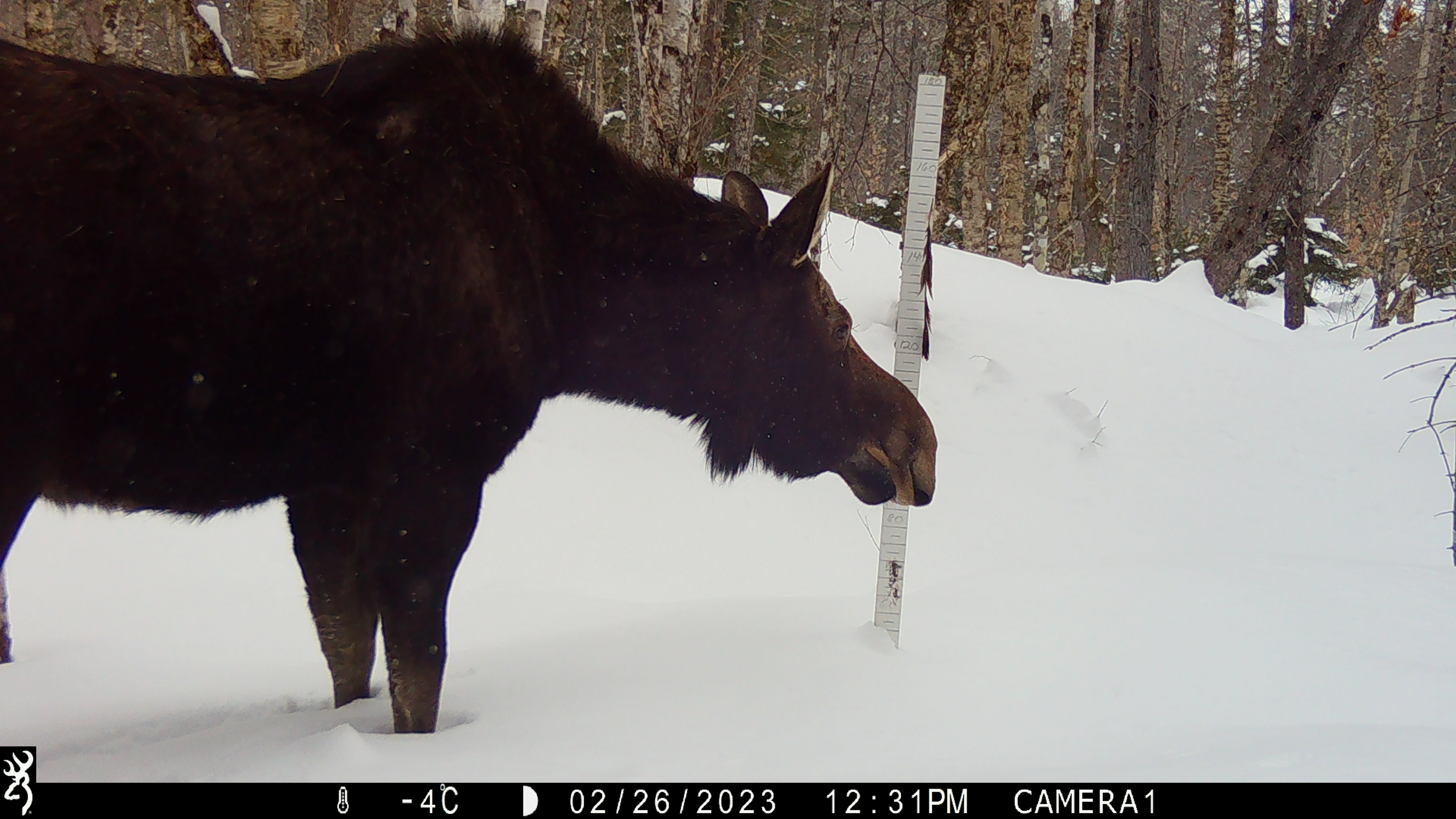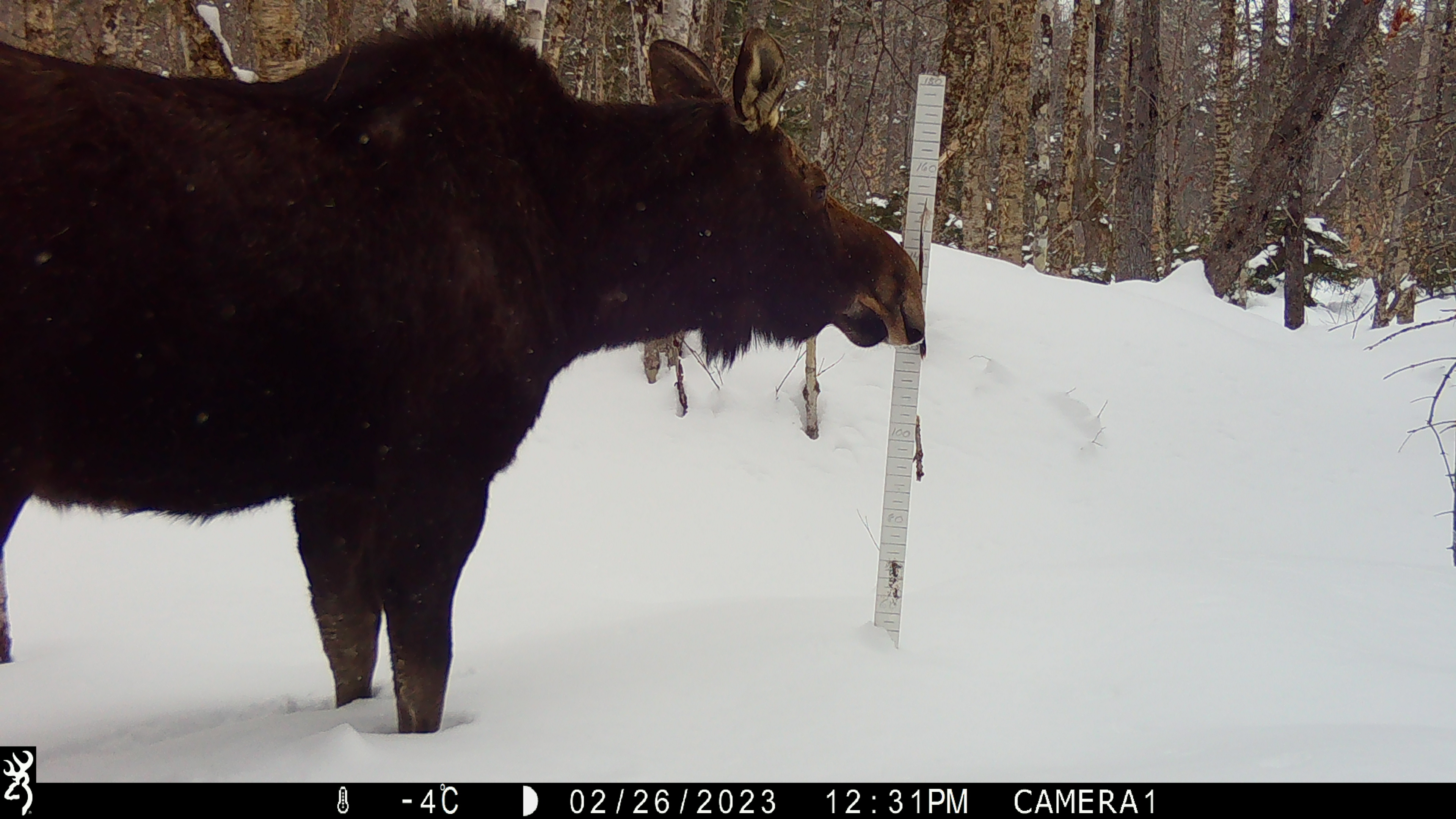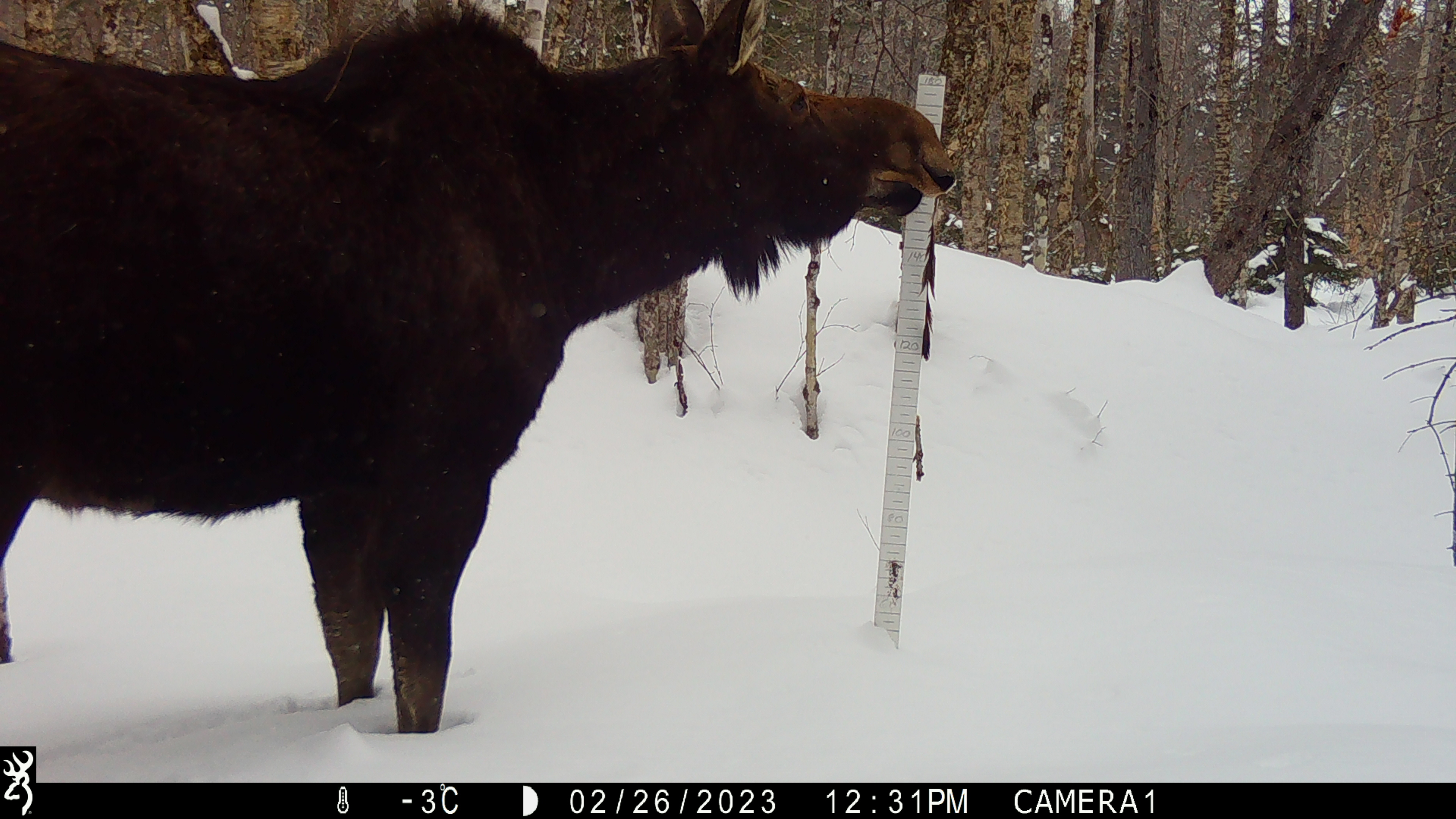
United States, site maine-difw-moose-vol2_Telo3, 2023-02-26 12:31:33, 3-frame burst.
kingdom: Animalia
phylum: Chordata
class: Mammalia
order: Artiodactyla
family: Cervidae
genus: Alces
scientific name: Alces alces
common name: moose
Moose (Alces alces).